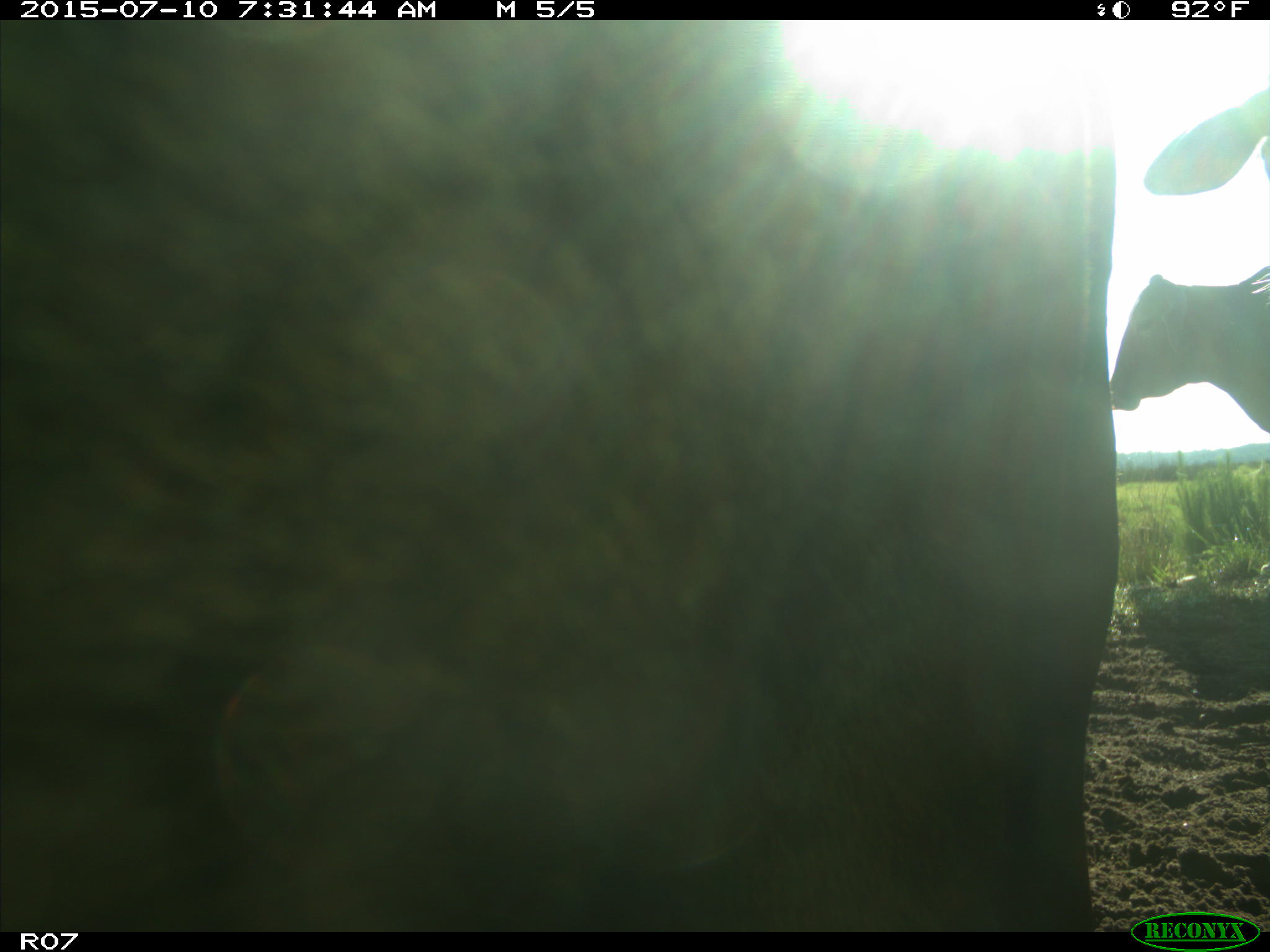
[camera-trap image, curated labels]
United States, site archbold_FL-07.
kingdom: Animalia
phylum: Chordata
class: Mammalia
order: Artiodactyla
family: Bovidae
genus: Bos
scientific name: Bos taurus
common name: domestic cow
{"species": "Bos taurus (domestic cow)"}